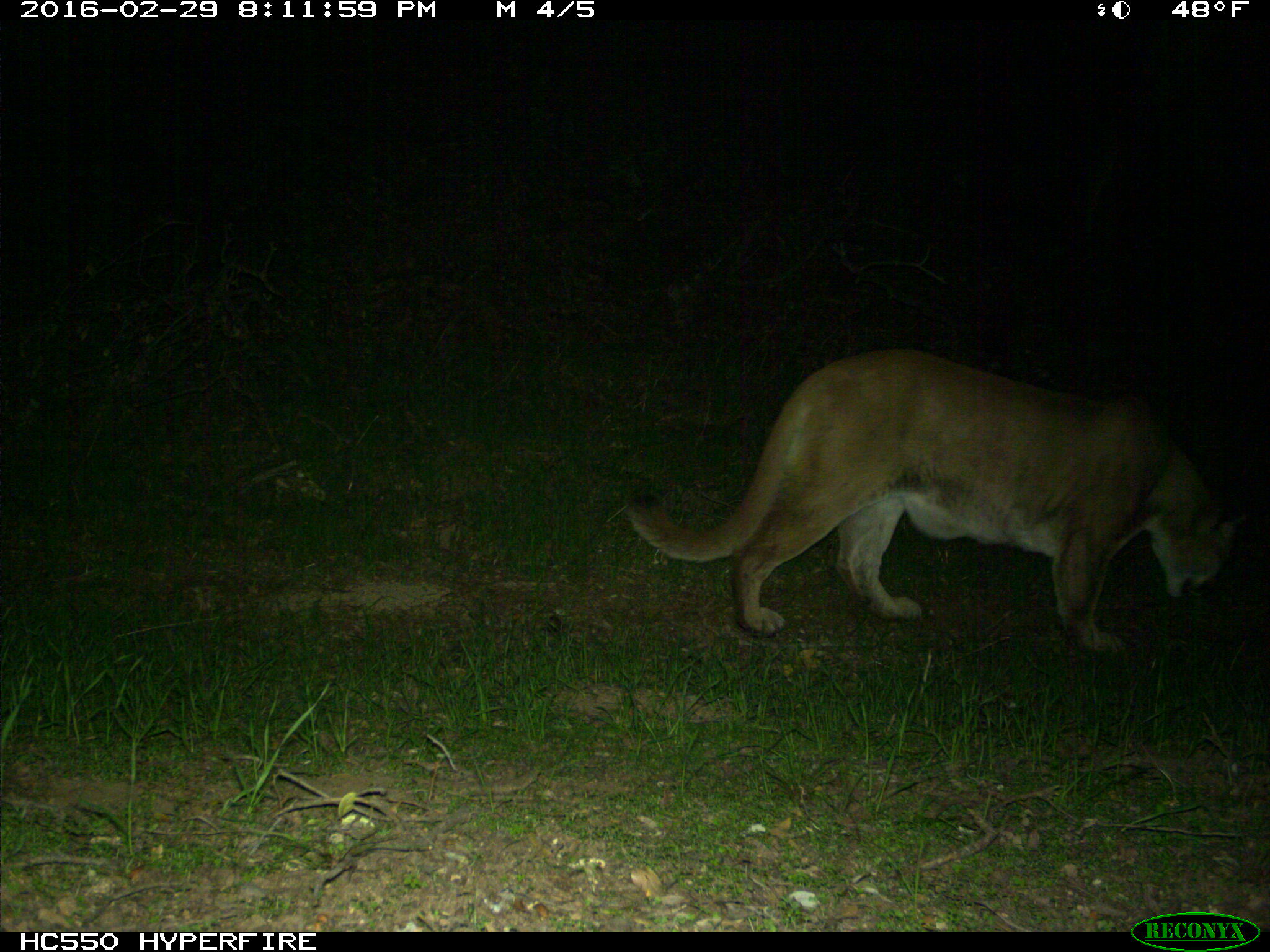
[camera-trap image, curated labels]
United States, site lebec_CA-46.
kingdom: Animalia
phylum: Chordata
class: Mammalia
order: Carnivora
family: Felidae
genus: Puma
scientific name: Puma concolor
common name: mountain lion